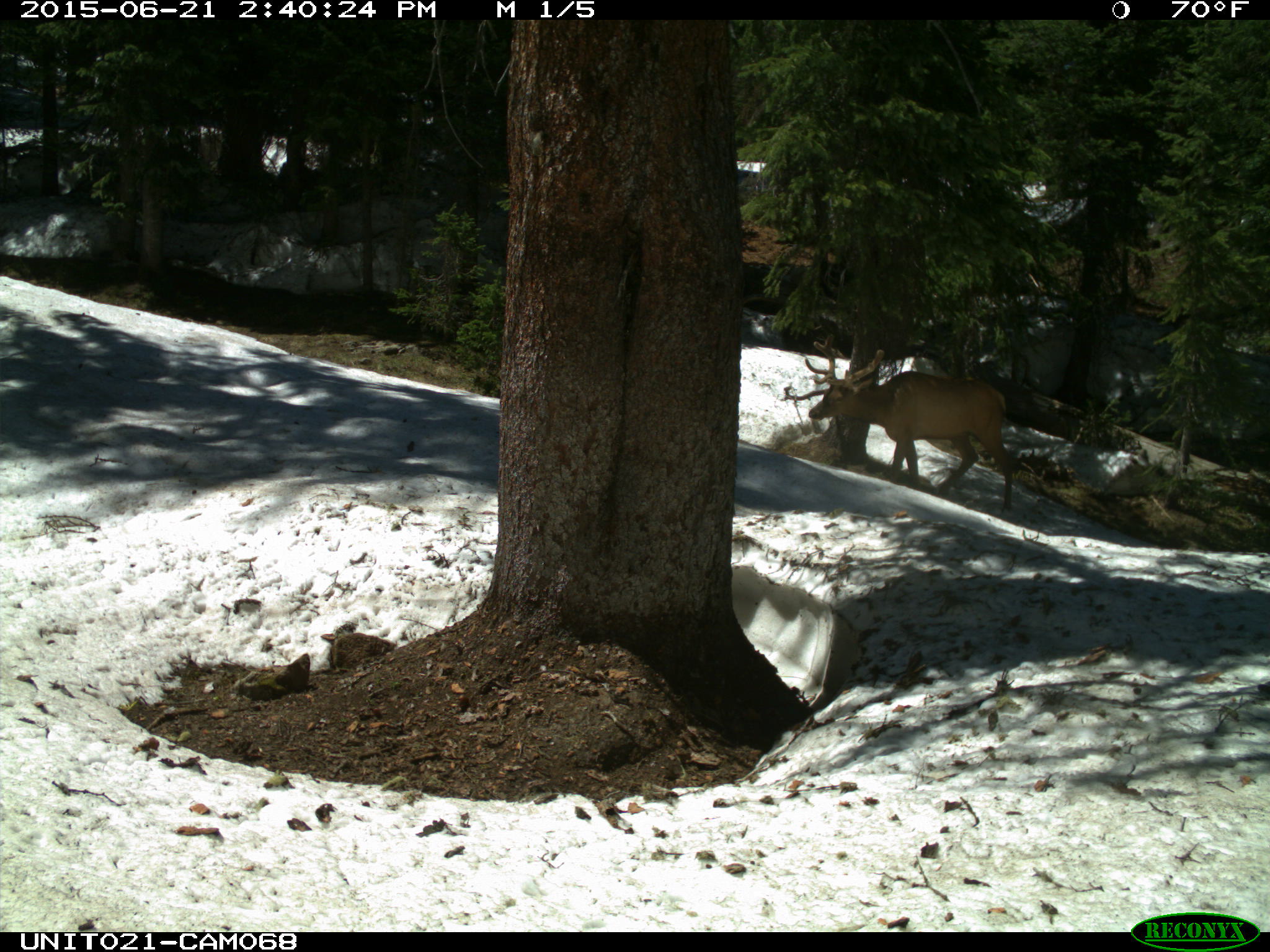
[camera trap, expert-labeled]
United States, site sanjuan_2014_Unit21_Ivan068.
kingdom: Animalia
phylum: Chordata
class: Mammalia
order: Artiodactyla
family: Cervidae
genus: Cervus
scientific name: Cervus elaphus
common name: red deer